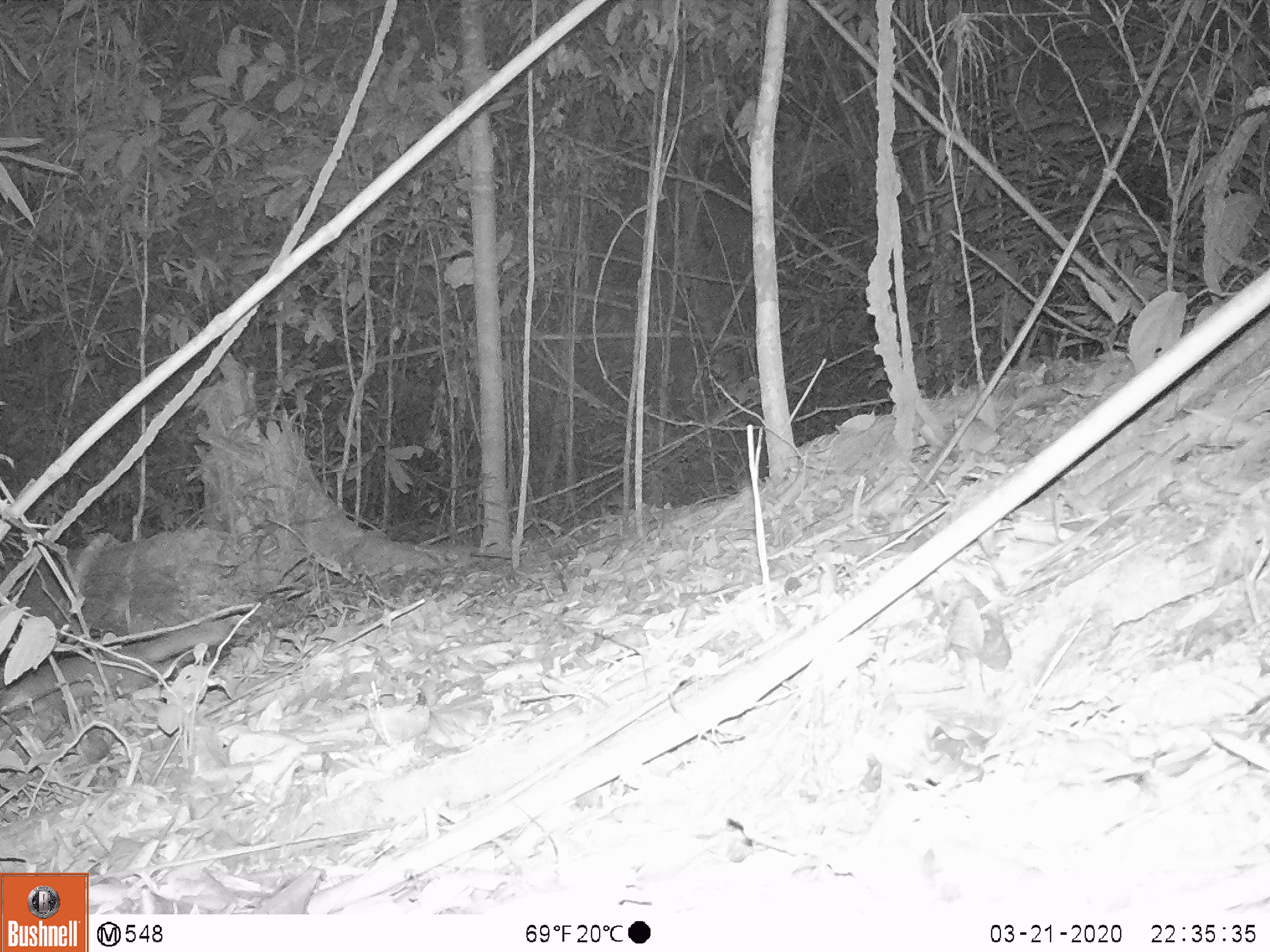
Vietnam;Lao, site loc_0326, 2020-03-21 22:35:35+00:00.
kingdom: Animalia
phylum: Chordata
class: Mammalia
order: Carnivora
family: Mustelidae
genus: Melogale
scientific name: Melogale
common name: ferret badger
Ferret badger (Melogale). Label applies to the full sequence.